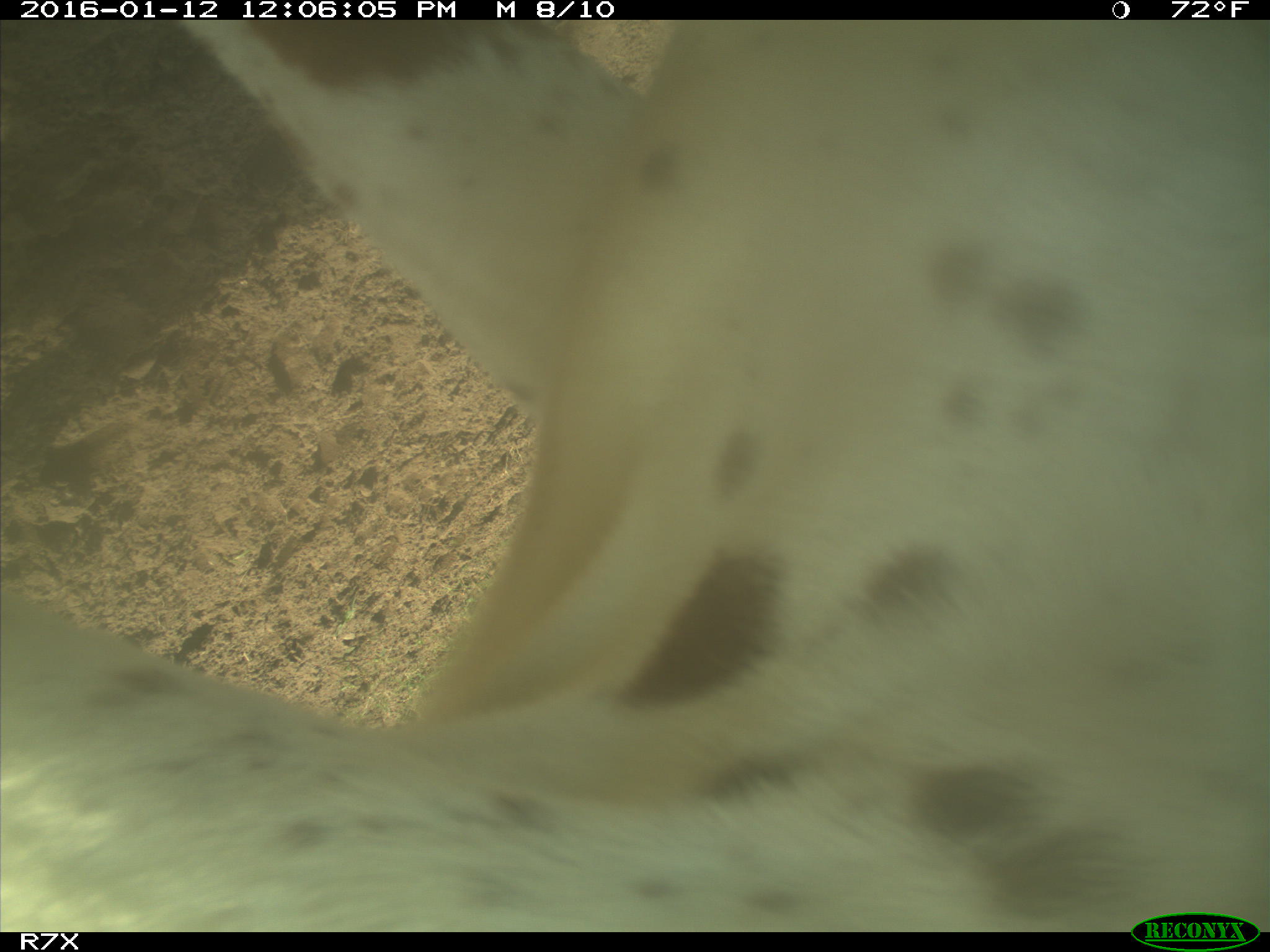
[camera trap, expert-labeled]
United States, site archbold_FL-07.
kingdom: Animalia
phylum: Chordata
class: Mammalia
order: Artiodactyla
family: Bovidae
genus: Bos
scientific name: Bos taurus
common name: domestic cow